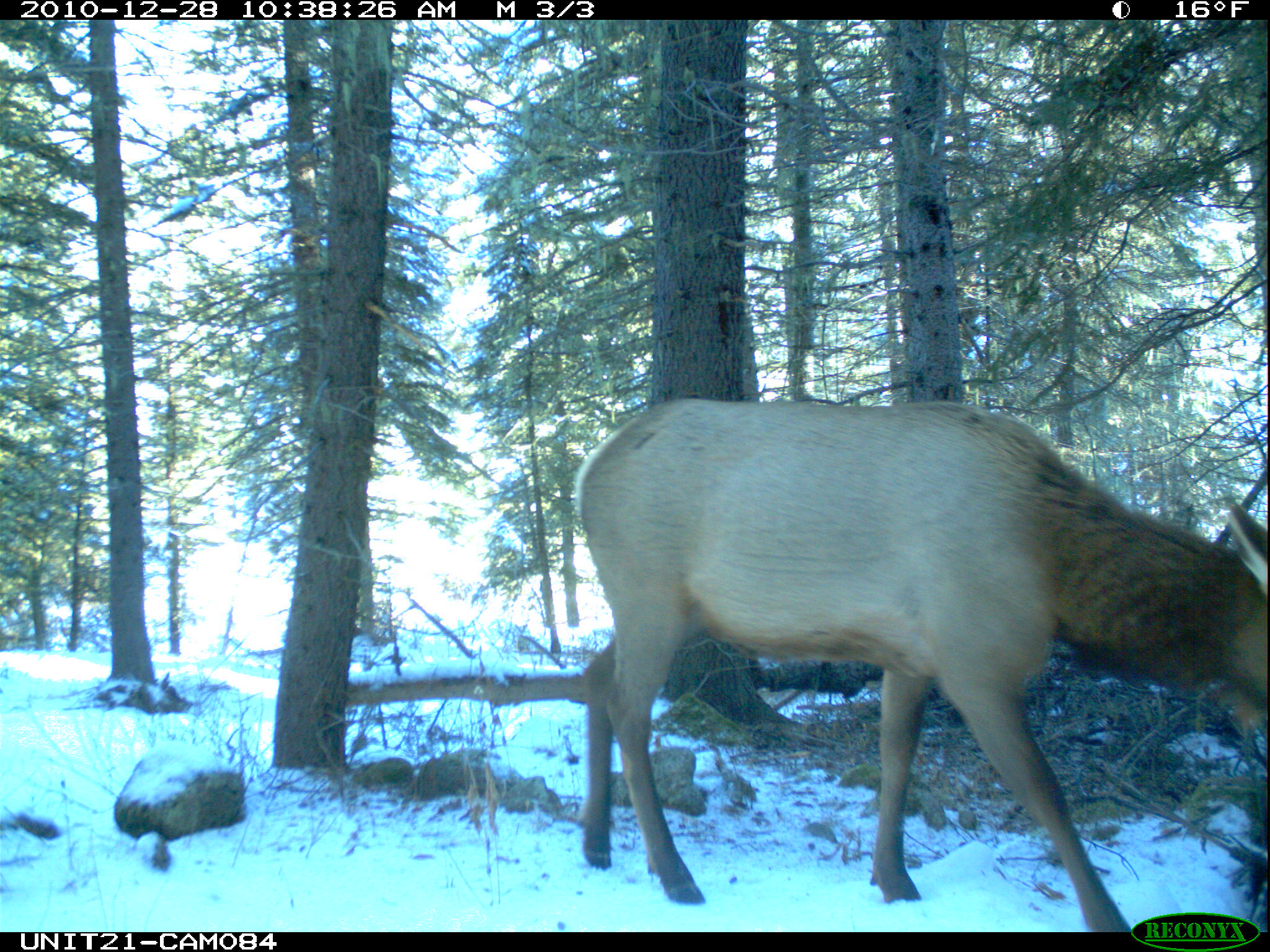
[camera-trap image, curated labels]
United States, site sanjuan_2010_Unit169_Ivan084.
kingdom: Animalia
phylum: Chordata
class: Mammalia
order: Artiodactyla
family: Cervidae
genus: Cervus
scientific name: Cervus elaphus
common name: red deer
Cervus elaphus (red deer).